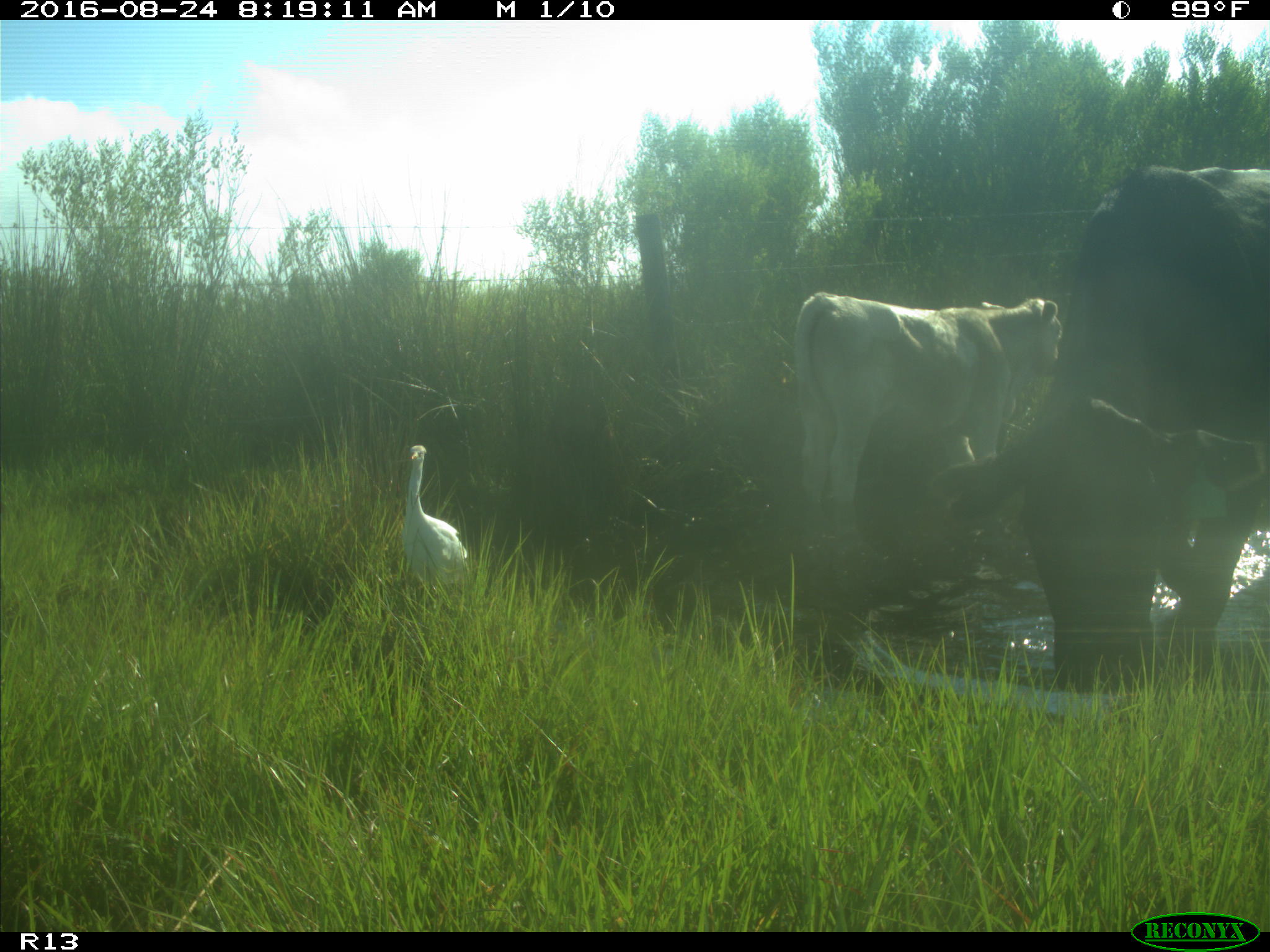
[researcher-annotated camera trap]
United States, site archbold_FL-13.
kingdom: Animalia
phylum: Chordata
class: Mammalia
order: Artiodactyla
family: Bovidae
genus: Bos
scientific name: Bos taurus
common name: domestic cow